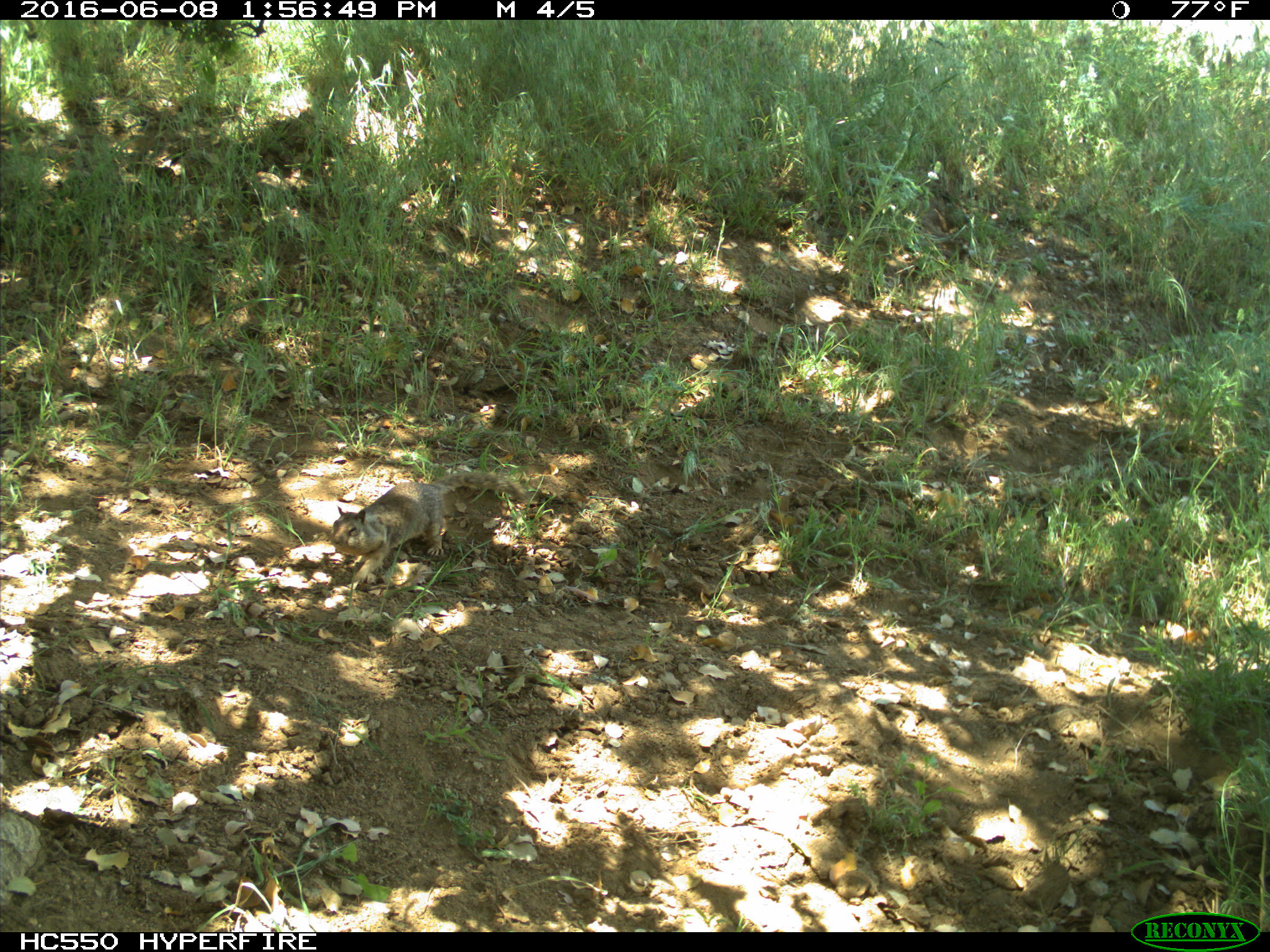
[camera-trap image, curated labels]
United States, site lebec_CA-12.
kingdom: Animalia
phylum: Chordata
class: Mammalia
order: Rodentia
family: Sciuridae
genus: Otospermophilus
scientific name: Otospermophilus beecheyi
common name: california ground squirrel